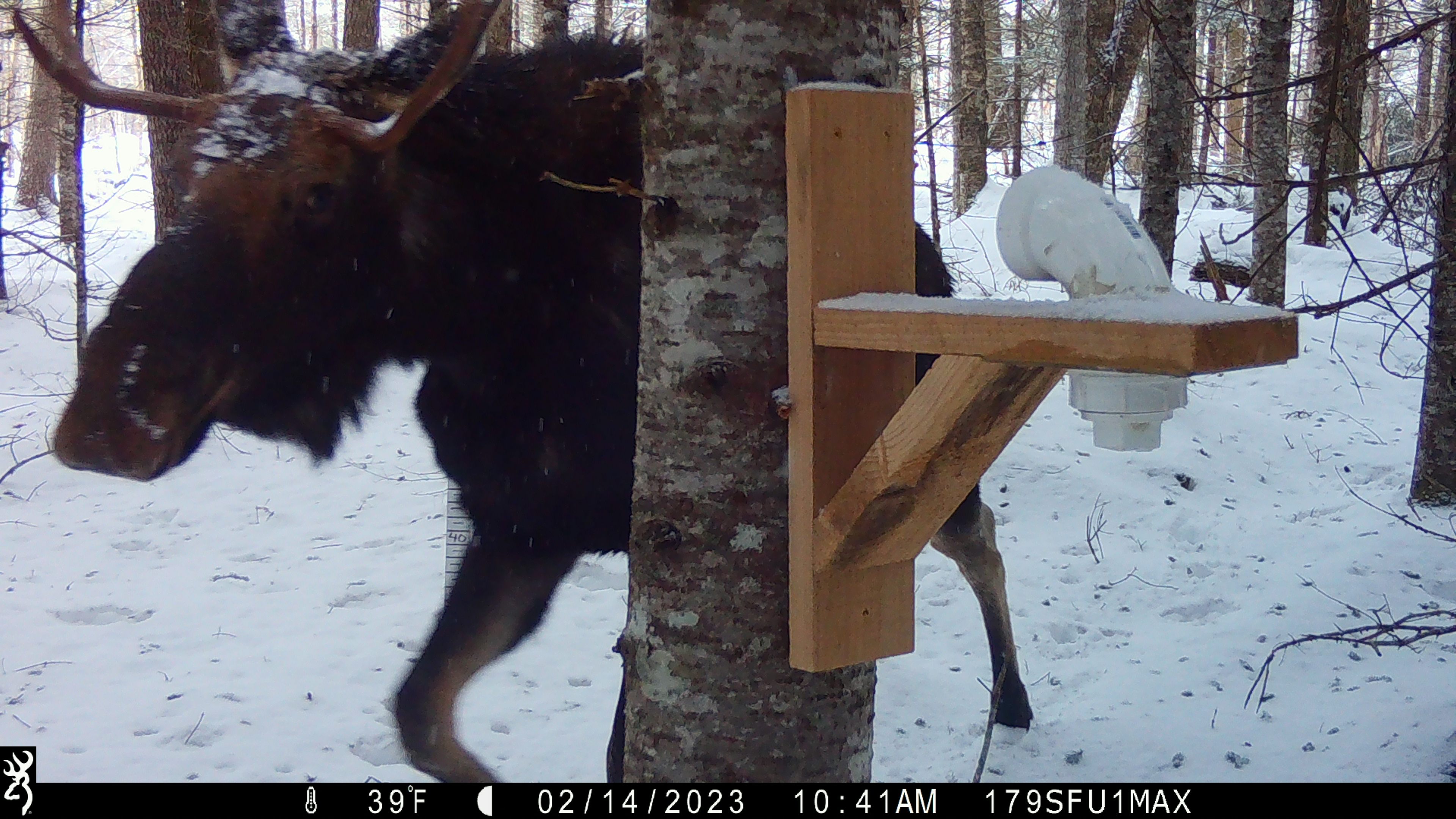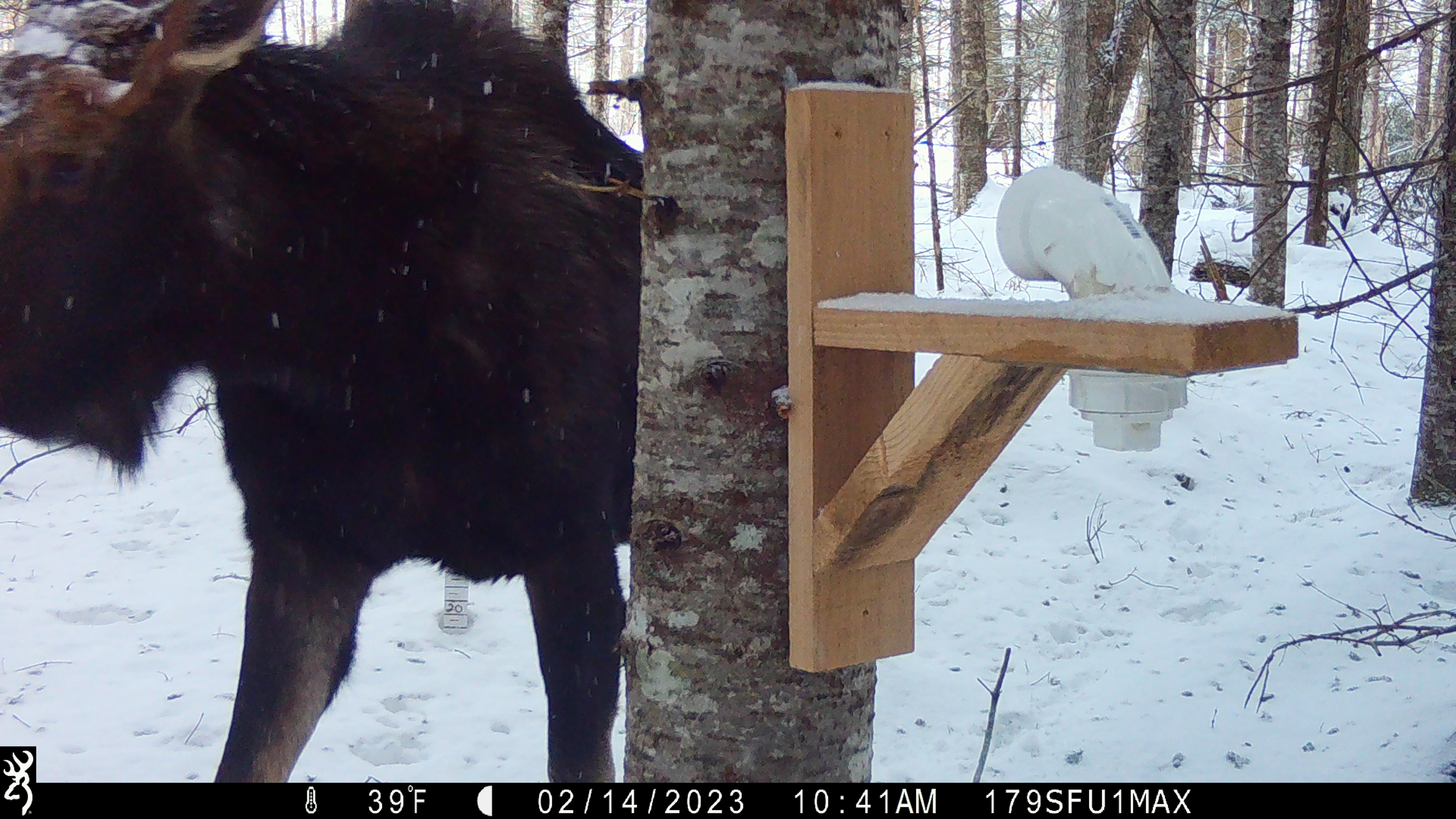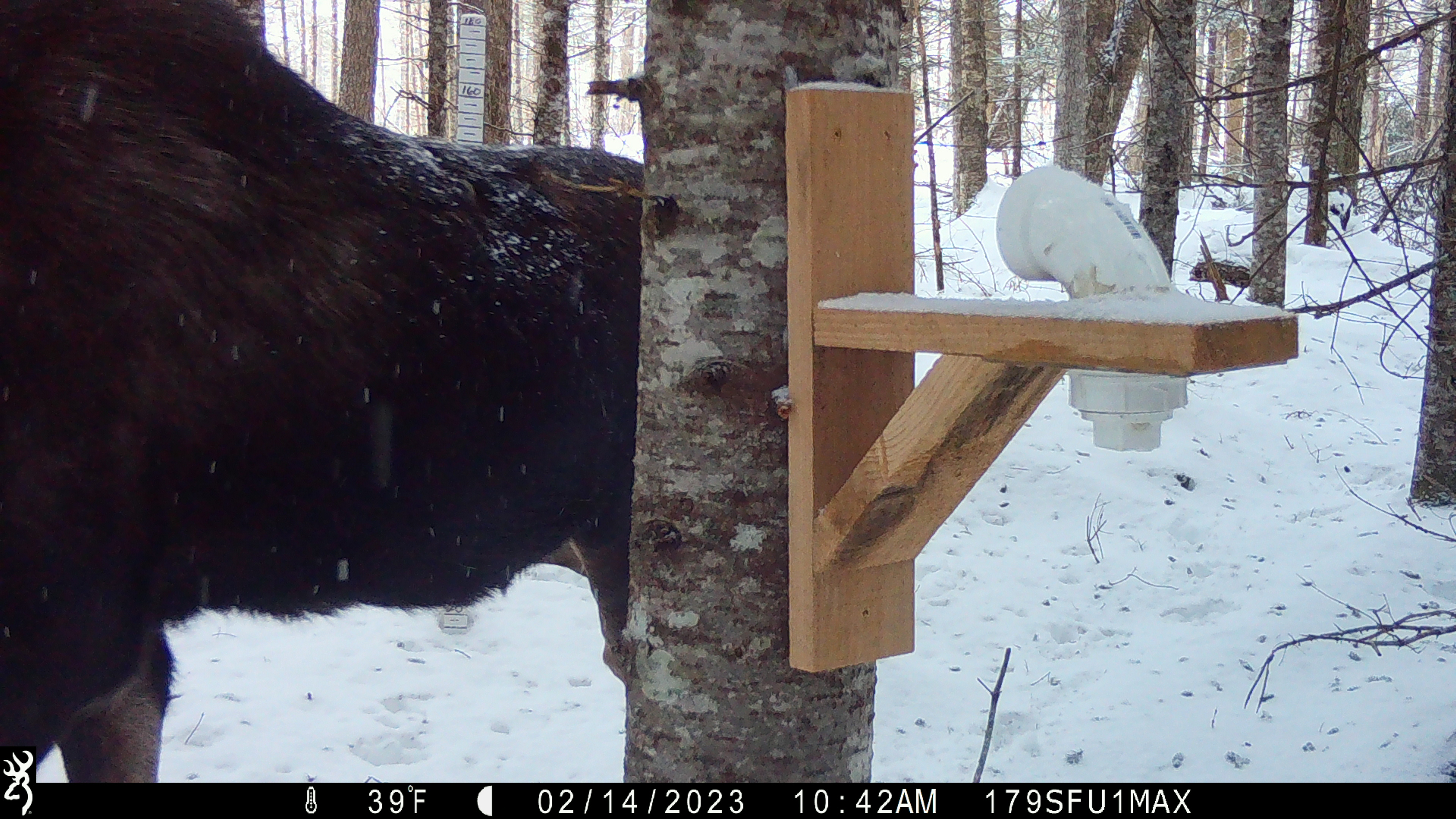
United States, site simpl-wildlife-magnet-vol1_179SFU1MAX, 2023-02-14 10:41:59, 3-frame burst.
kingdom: Animalia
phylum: Chordata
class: Mammalia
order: Artiodactyla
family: Cervidae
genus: Alces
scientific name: Alces alces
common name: moose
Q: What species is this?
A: Moose (Alces alces).